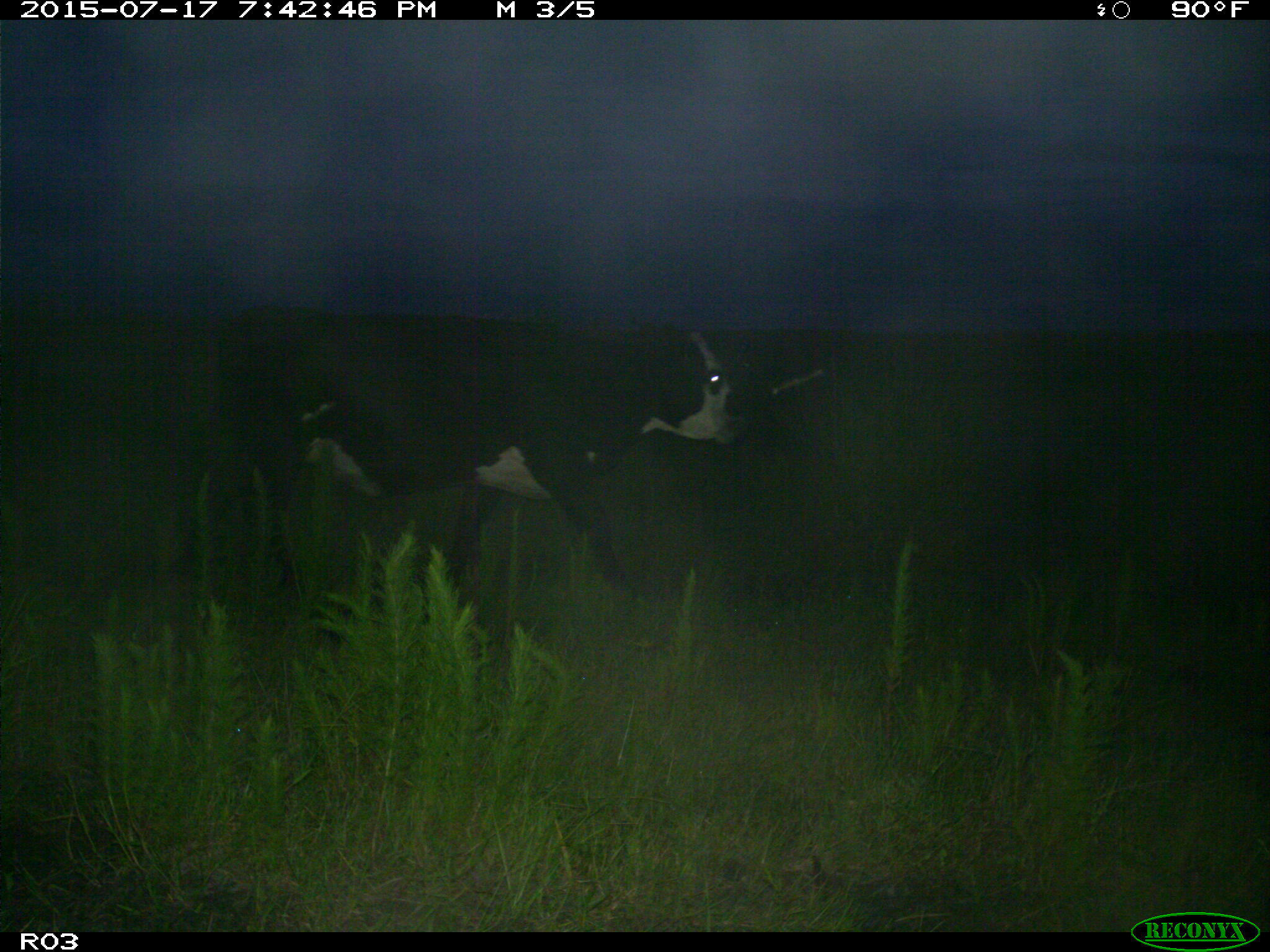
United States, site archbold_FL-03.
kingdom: Animalia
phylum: Chordata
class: Mammalia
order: Artiodactyla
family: Bovidae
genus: Bos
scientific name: Bos taurus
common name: domestic cow